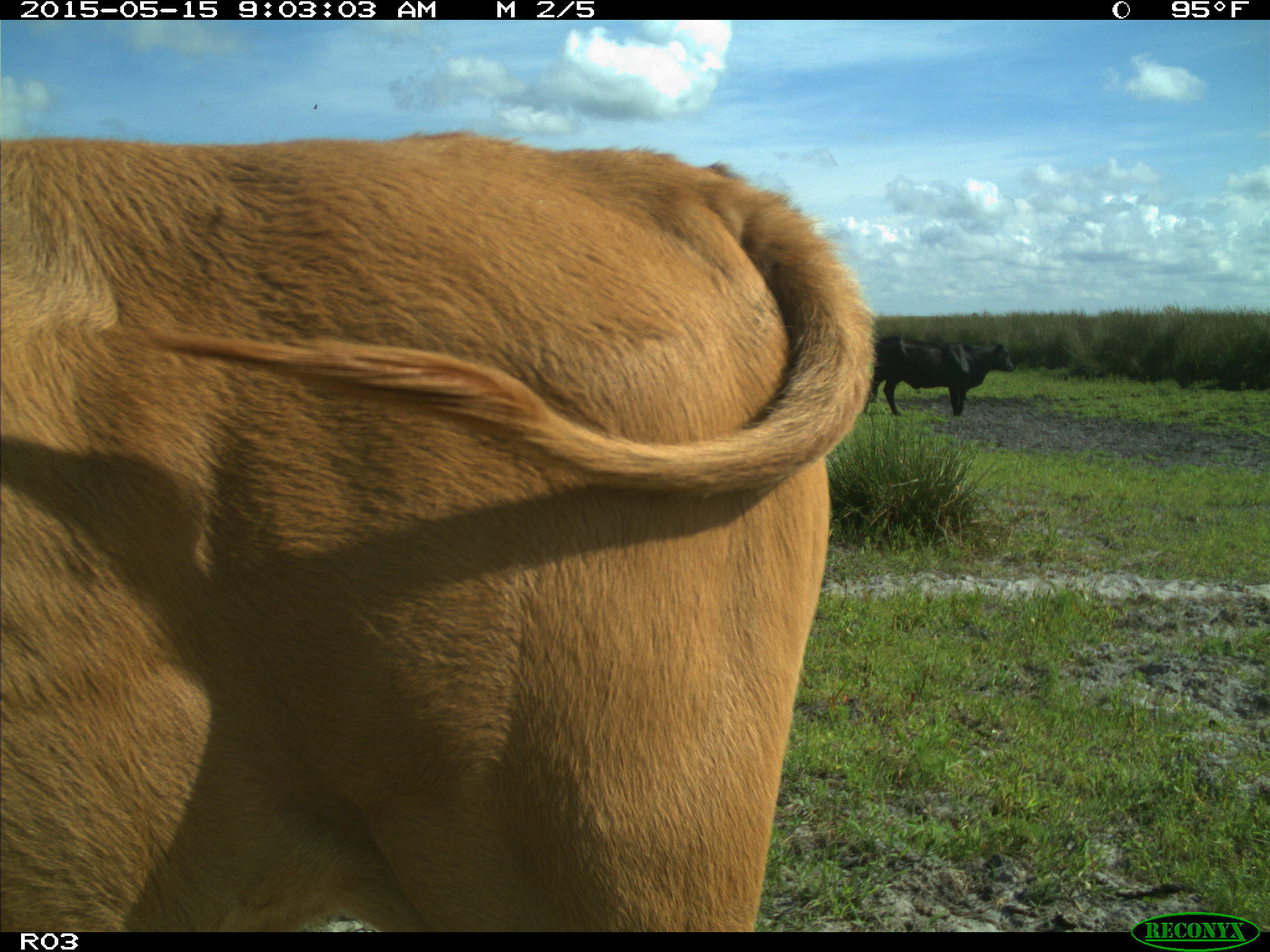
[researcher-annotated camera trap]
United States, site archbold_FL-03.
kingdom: Animalia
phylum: Chordata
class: Mammalia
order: Artiodactyla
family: Bovidae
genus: Bos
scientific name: Bos taurus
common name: domestic cow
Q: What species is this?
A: Bos taurus (domestic cow).